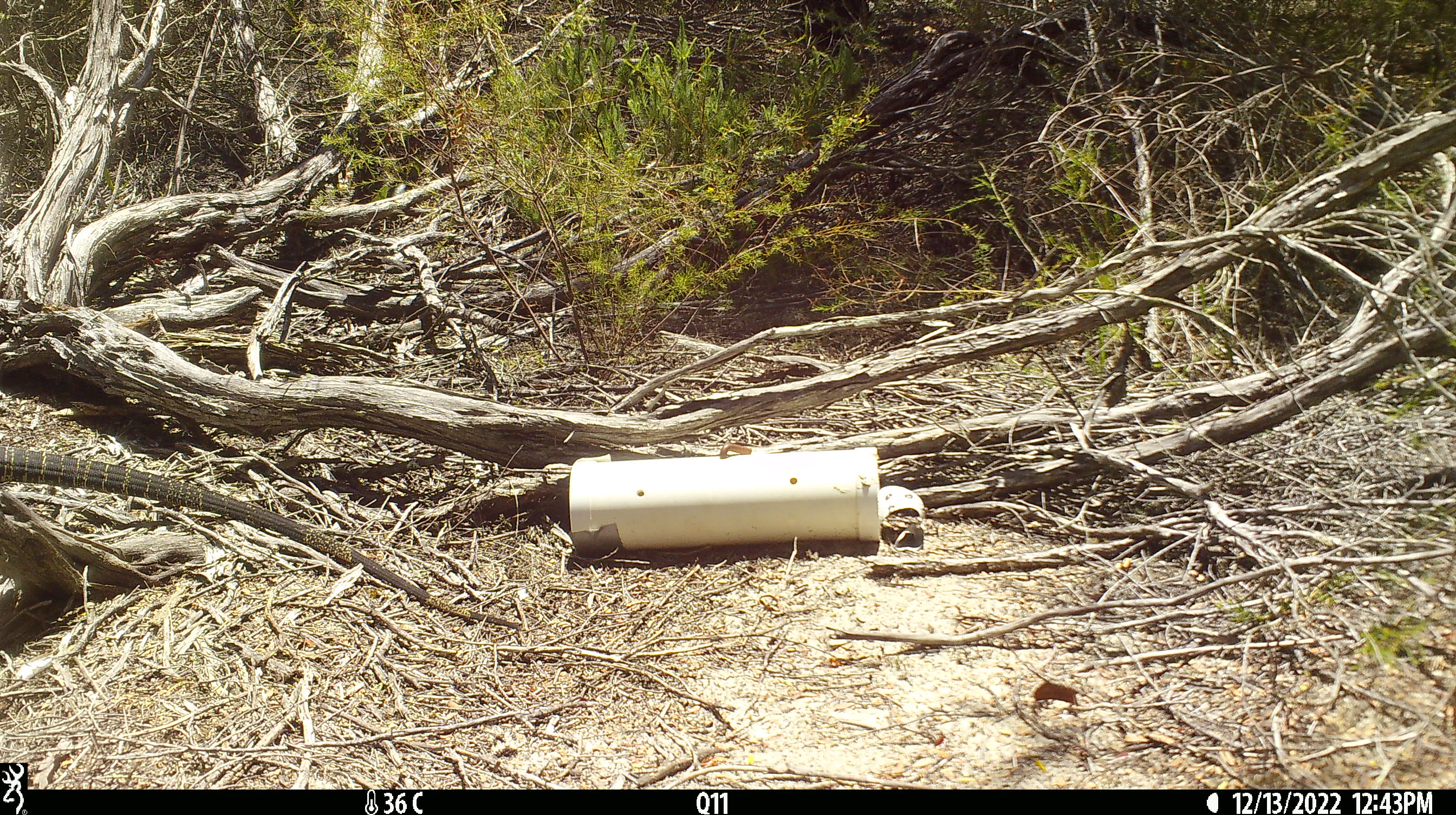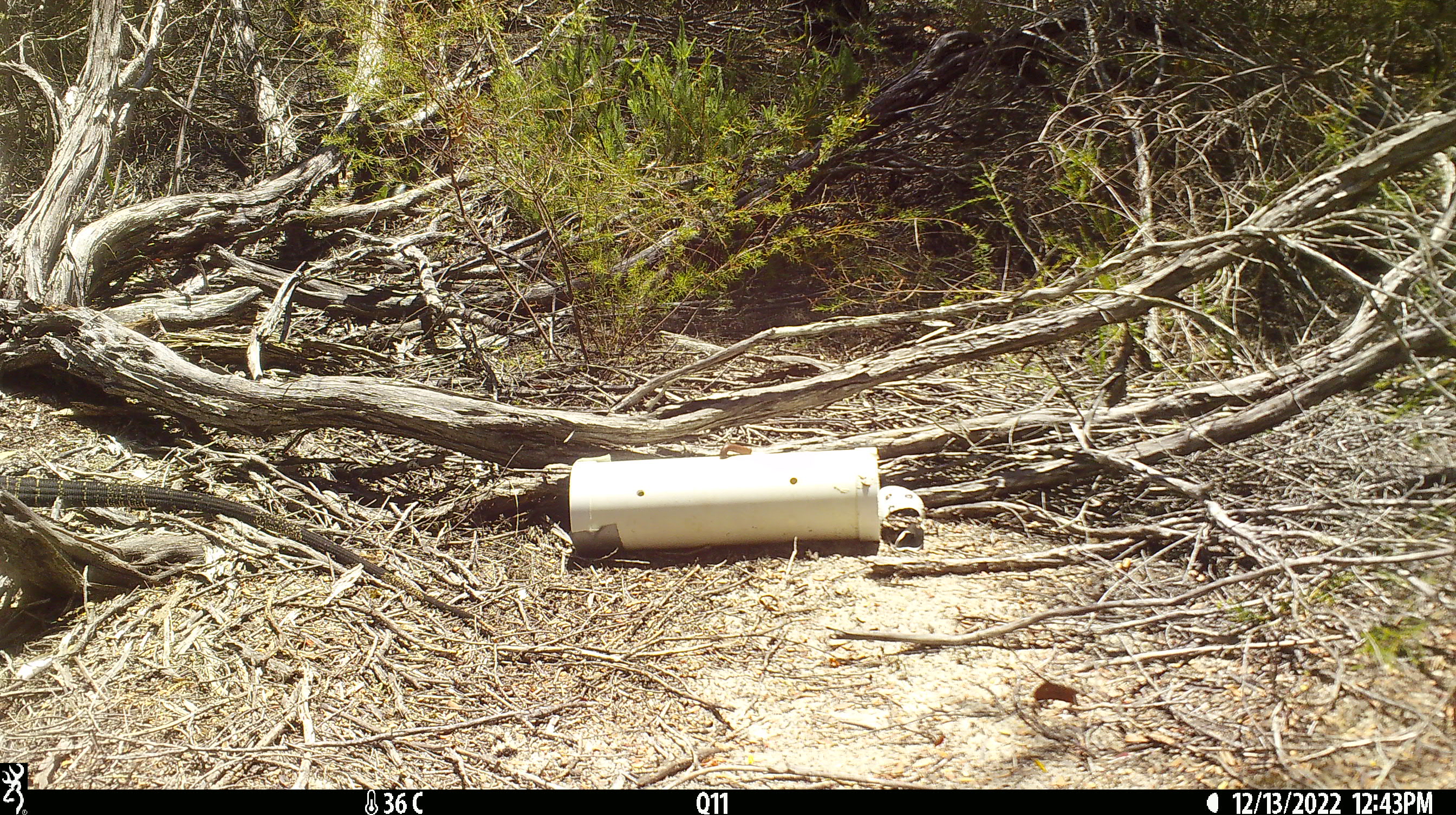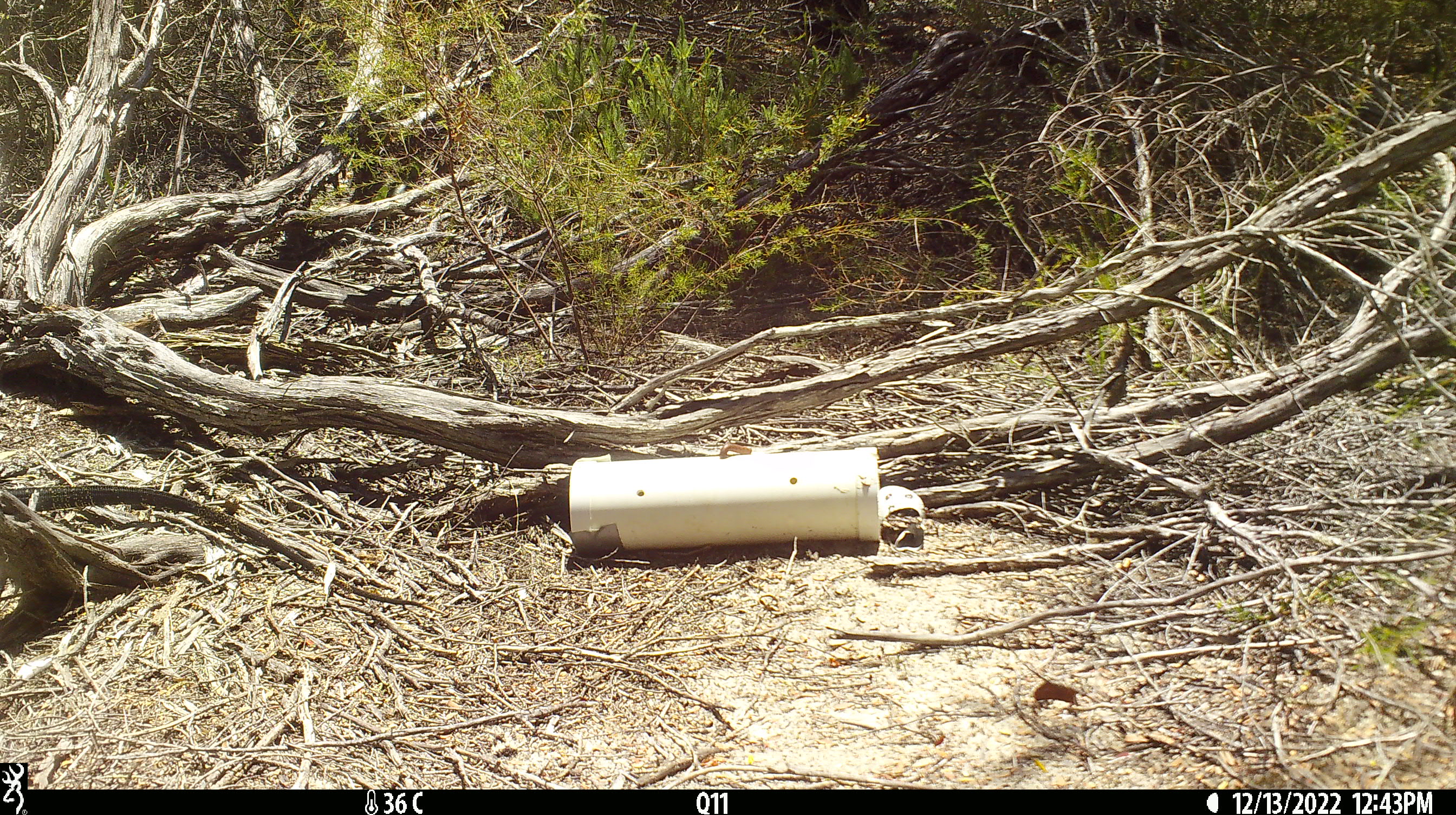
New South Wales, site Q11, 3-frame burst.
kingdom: Animalia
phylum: Chordata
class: Reptilia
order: Squamata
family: Varanidae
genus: Varanus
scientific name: Varanus varius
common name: lace monitor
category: goanna